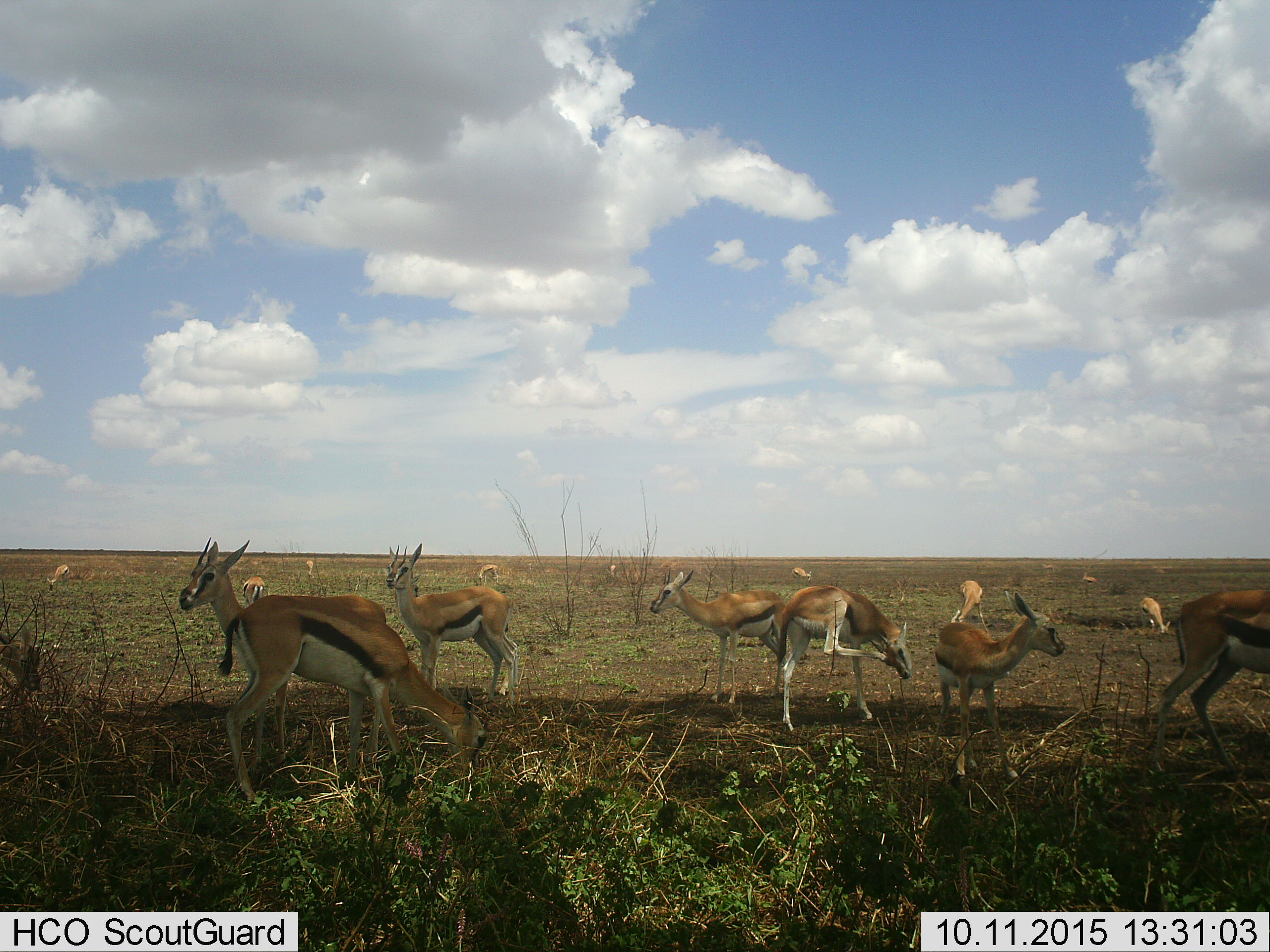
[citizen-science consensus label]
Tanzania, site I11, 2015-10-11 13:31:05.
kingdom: Animalia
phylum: Chordata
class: Mammalia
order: Artiodactyla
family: Bovidae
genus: Eudorcas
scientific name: Eudorcas thomsonii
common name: thomson's gazelle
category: gazellethomsons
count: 11-50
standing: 100%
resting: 12%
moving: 38%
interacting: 0%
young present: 50%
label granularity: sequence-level